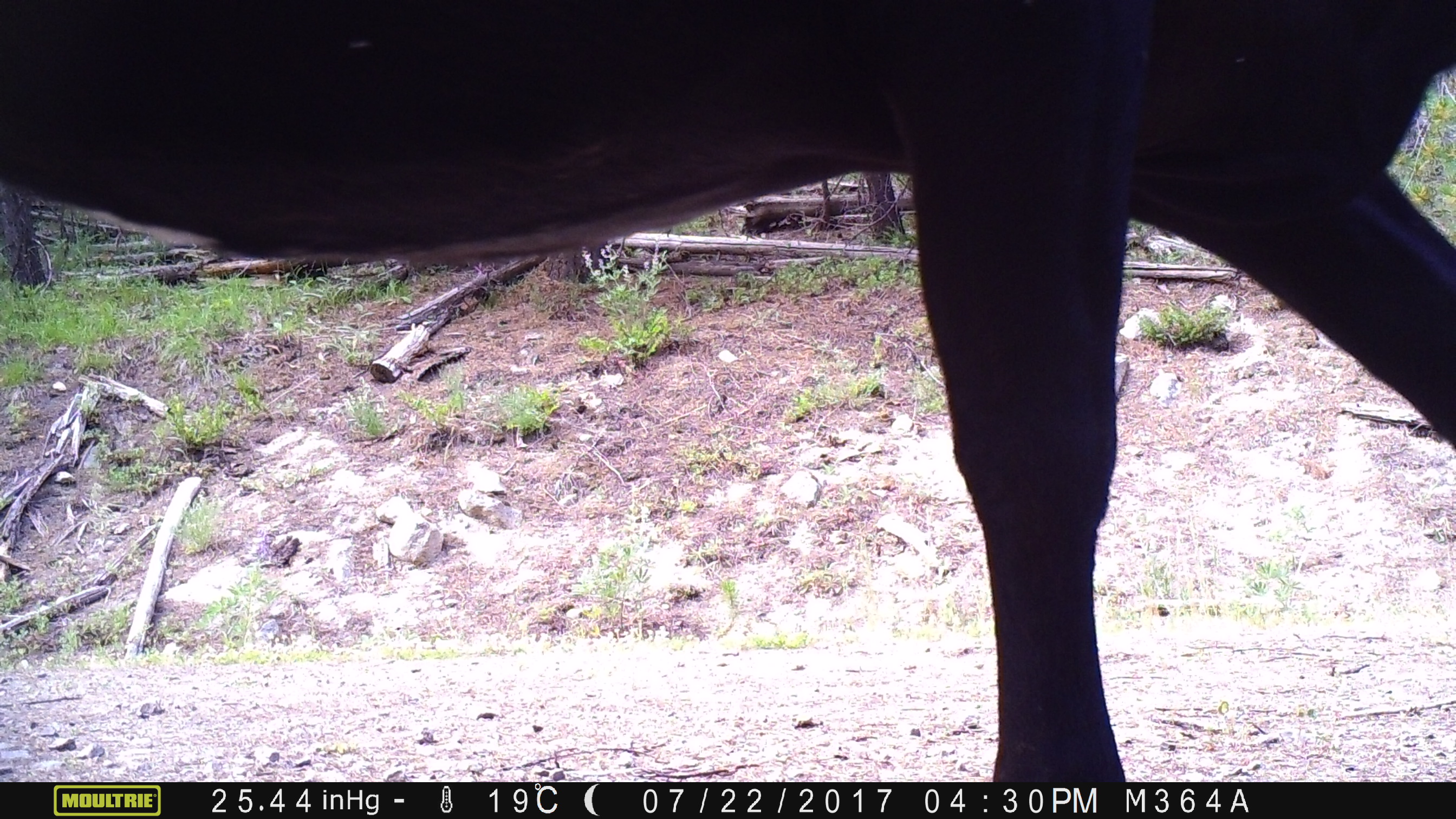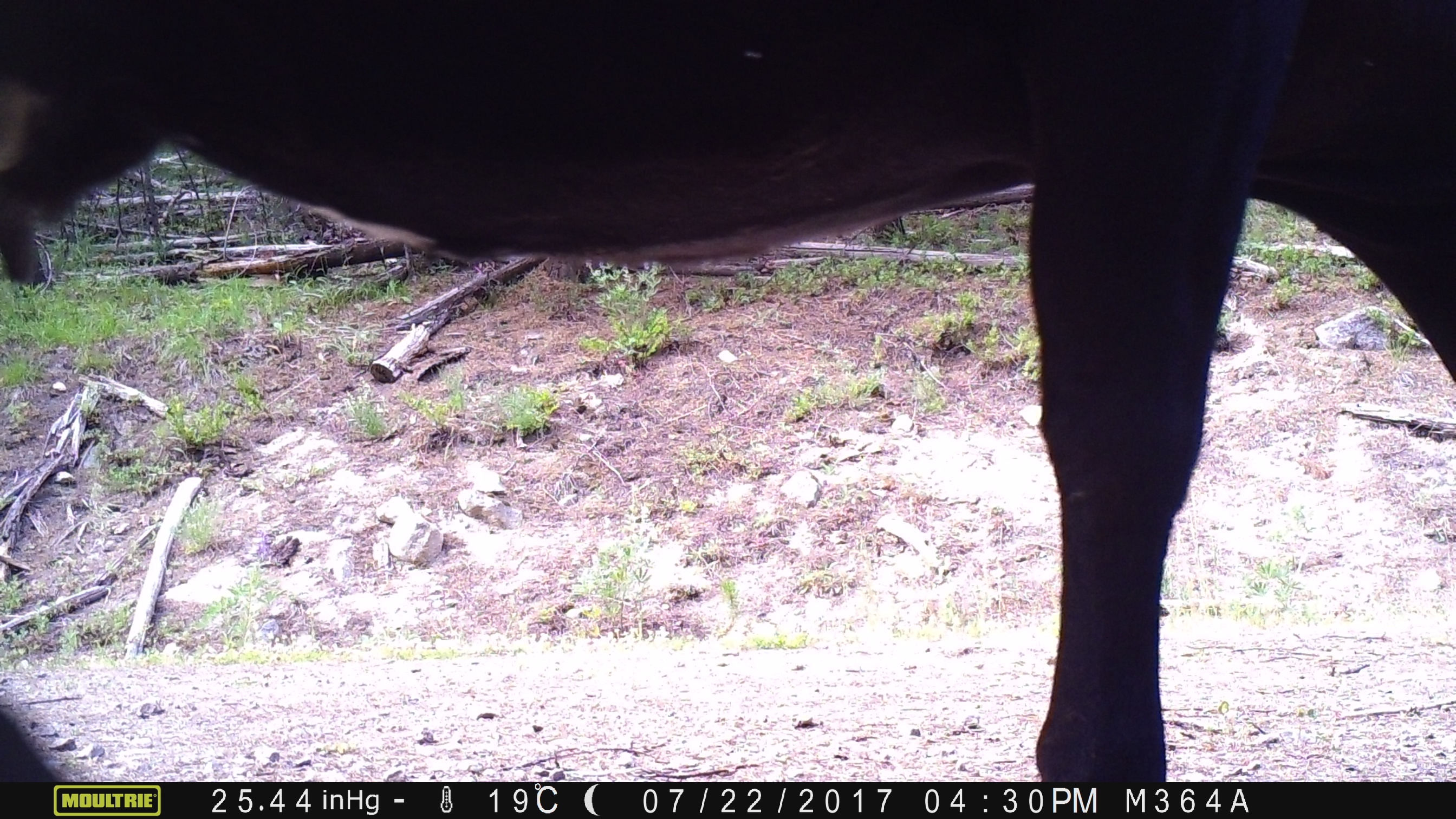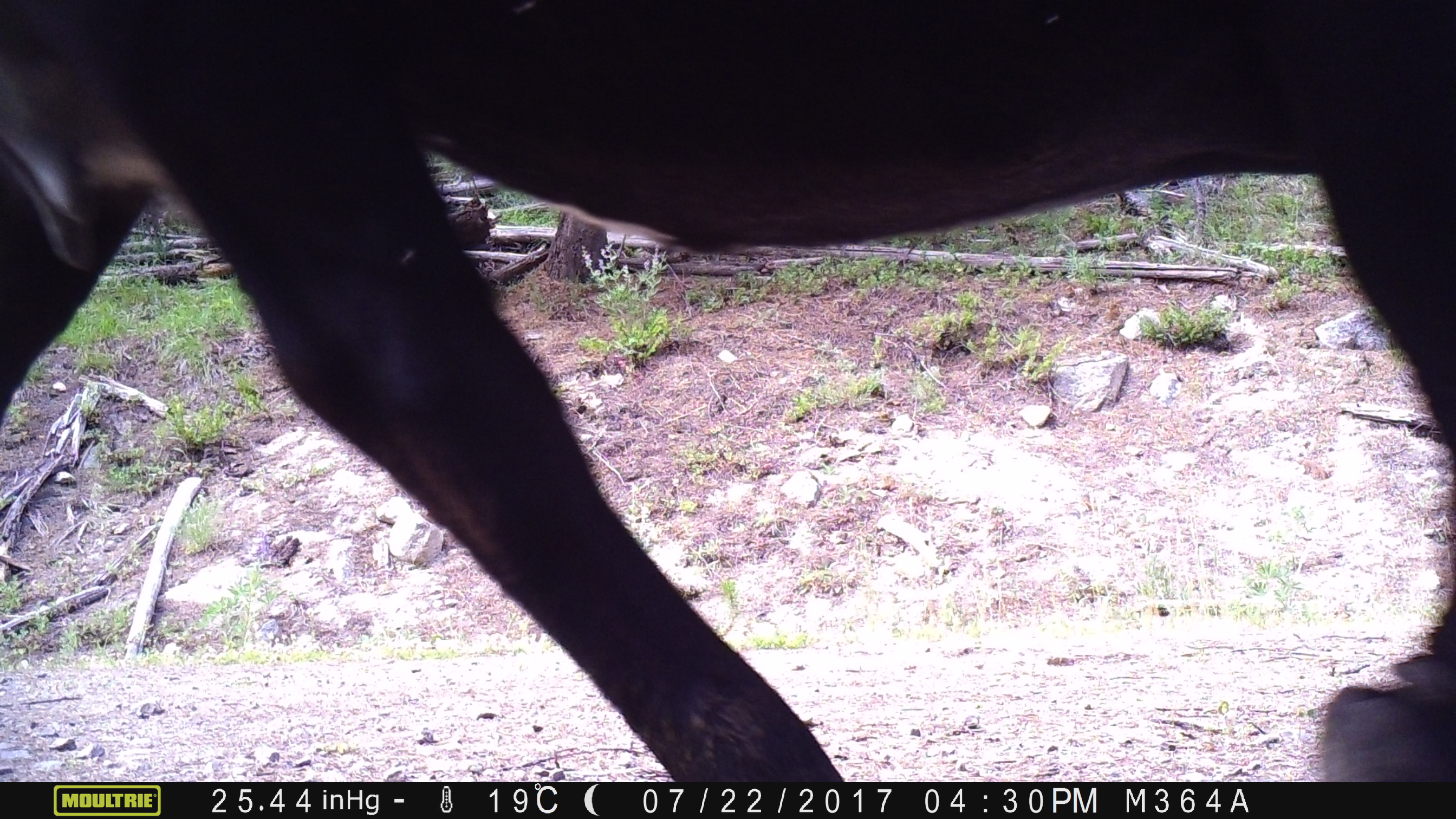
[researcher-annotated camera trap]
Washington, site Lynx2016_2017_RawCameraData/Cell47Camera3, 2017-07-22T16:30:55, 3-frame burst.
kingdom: Animalia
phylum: Chordata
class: Mammalia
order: Artiodactyla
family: Bovidae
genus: Bos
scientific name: Bos taurus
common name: domestic cattle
Domestic cattle (Bos taurus). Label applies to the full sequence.